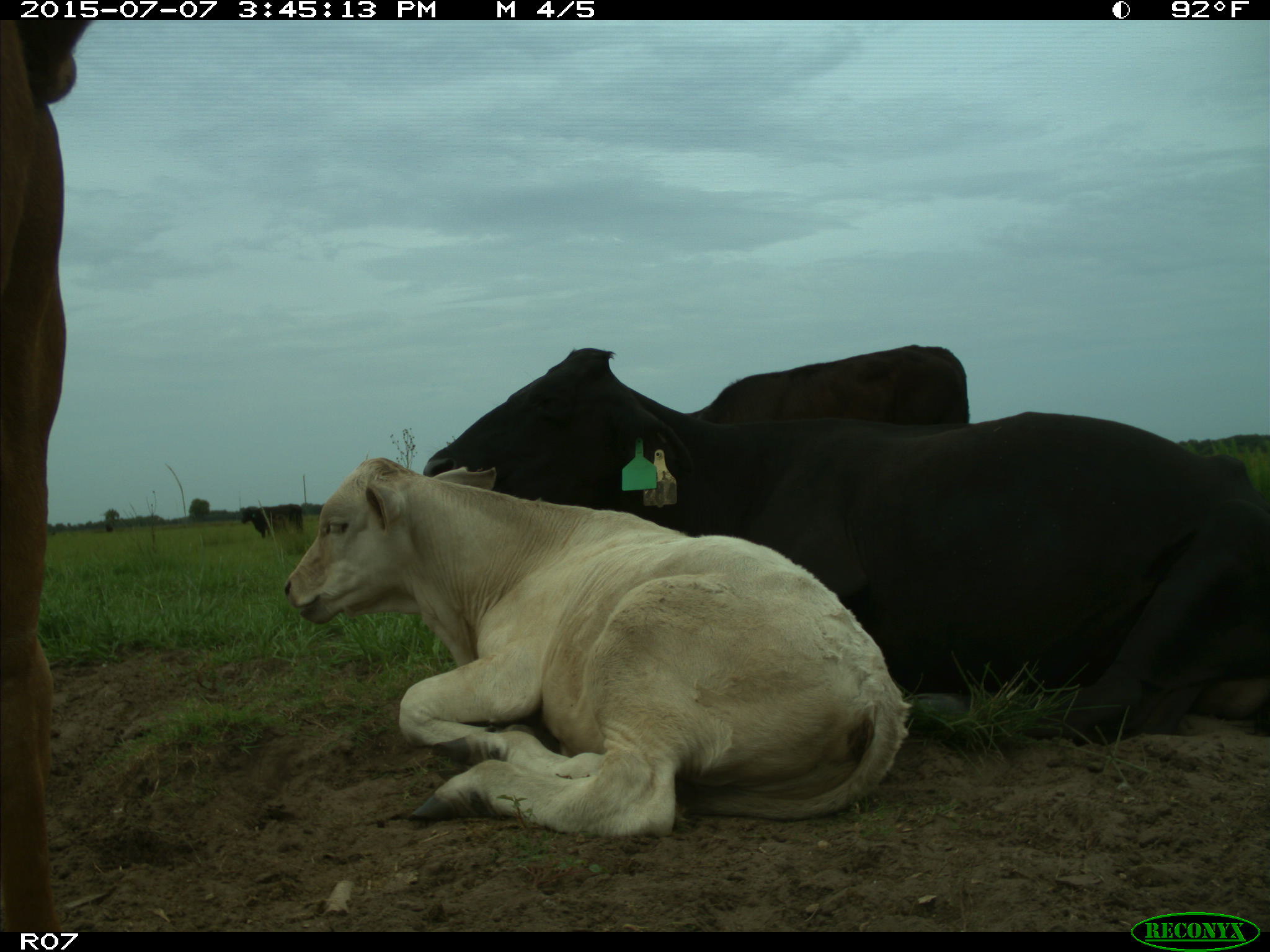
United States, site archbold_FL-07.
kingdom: Animalia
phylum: Chordata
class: Mammalia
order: Artiodactyla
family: Bovidae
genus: Bos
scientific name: Bos taurus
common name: domestic cow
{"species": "Bos taurus (domestic cow)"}